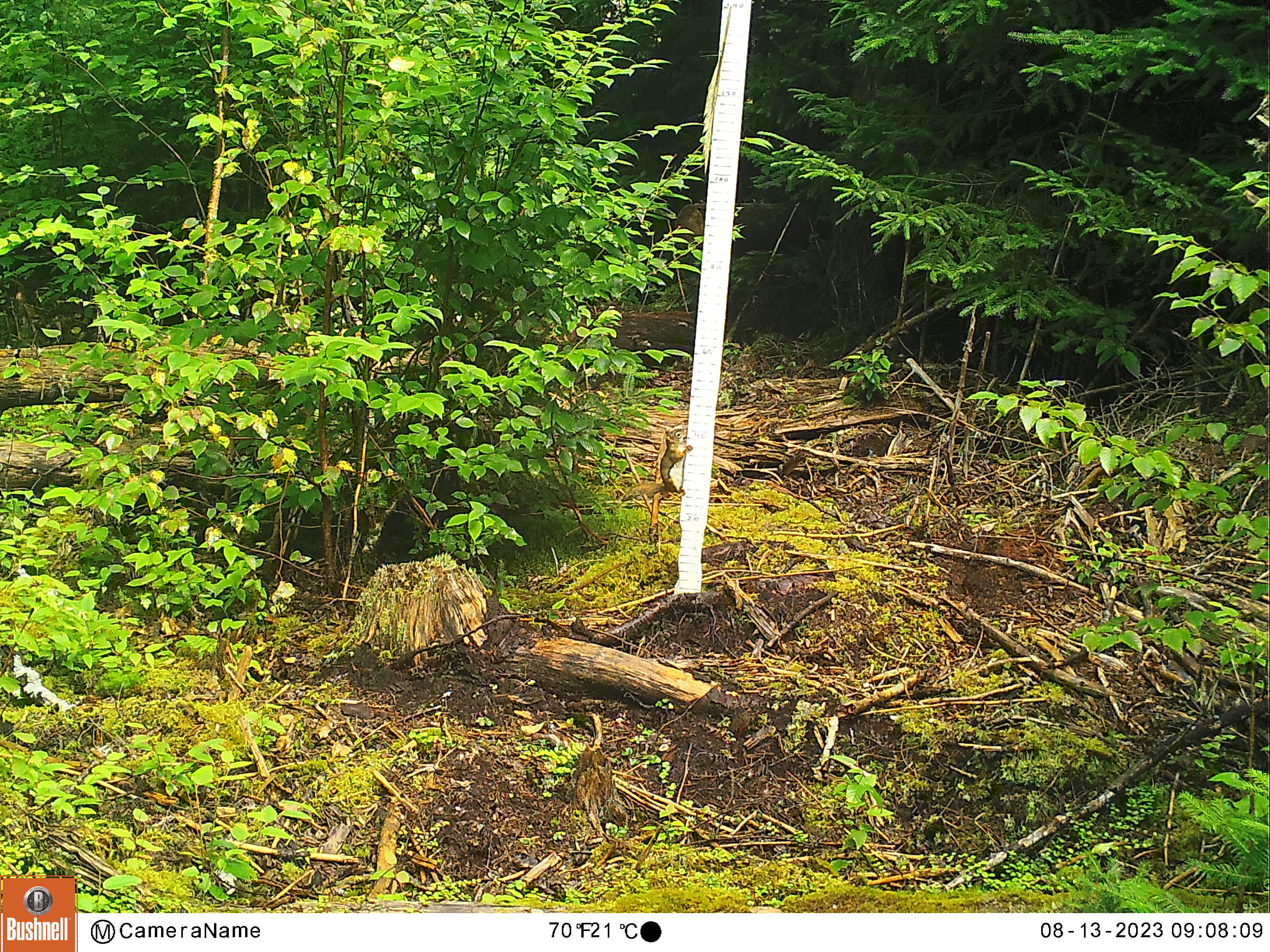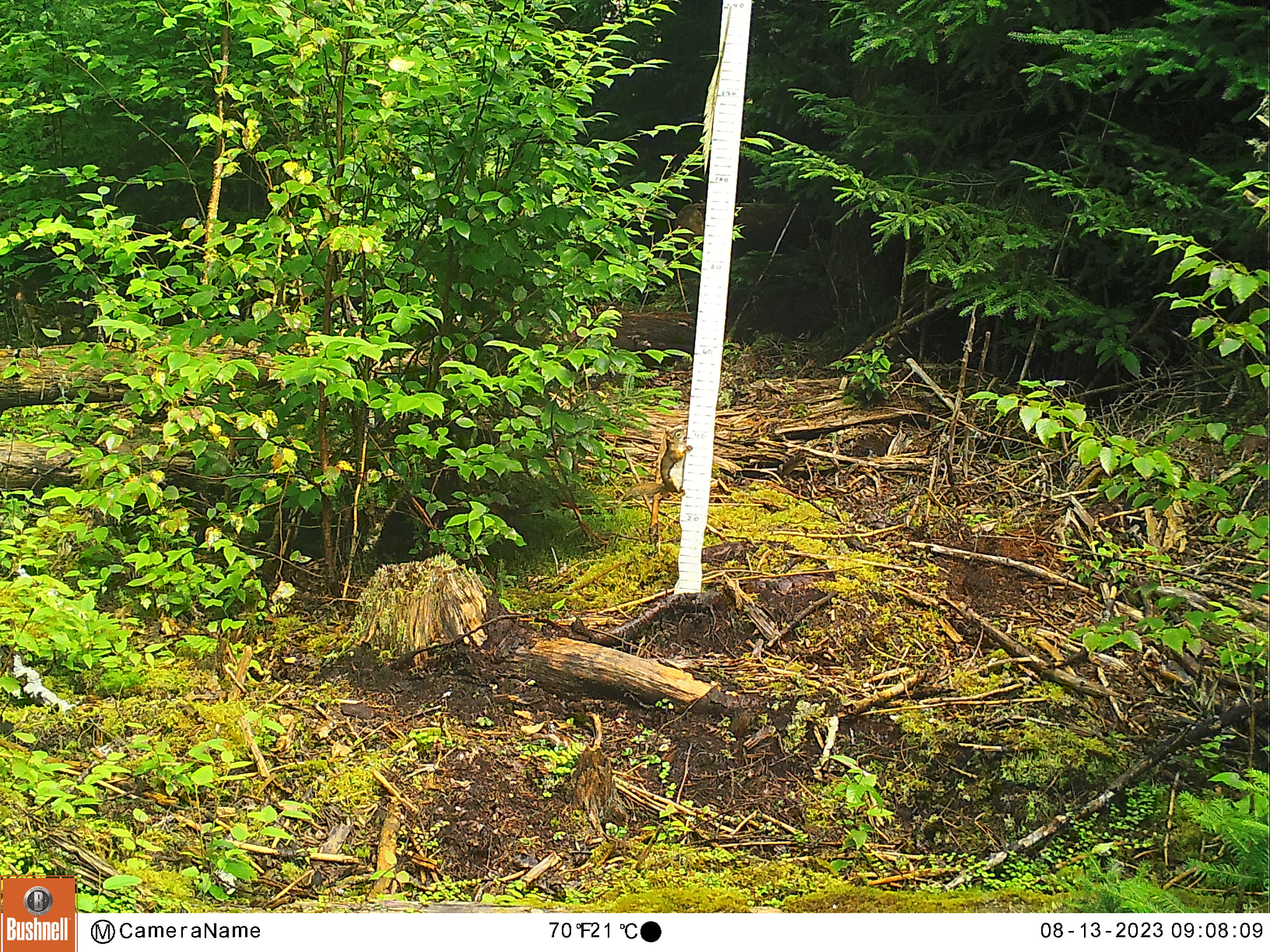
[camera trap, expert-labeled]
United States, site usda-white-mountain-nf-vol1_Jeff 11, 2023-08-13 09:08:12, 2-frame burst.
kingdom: Animalia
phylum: Chordata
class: Mammalia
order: Rodentia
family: Sciuridae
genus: Tamiasciurus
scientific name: Tamiasciurus hudsonicus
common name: red squirrel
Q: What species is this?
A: Red squirrel (Tamiasciurus hudsonicus).